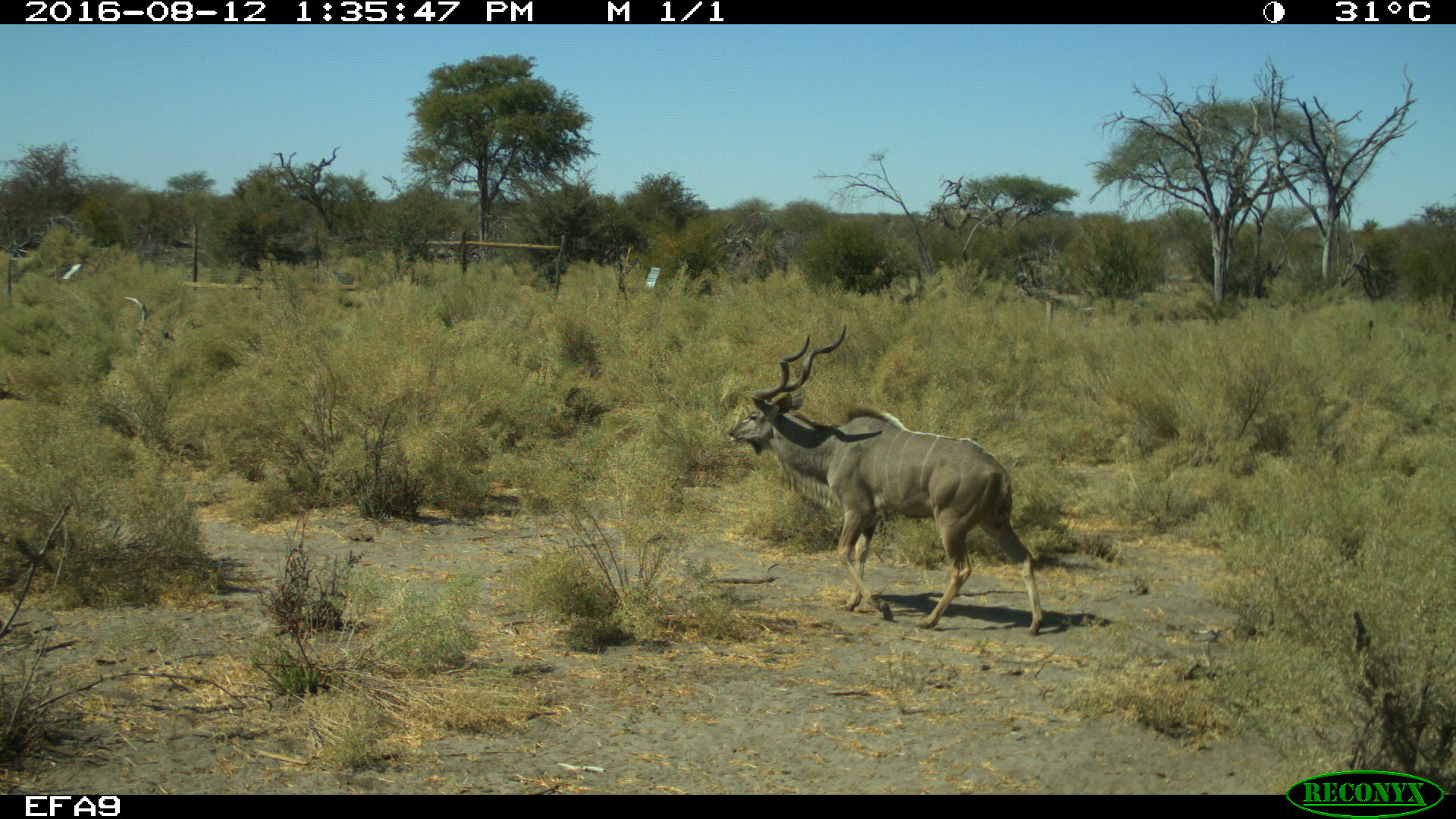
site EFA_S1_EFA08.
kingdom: Animalia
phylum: Chordata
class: Mammalia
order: Artiodactyla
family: Bovidae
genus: Tragelaphus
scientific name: Tragelaphus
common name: kudu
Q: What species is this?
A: Kudu (Tragelaphus).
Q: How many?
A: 1.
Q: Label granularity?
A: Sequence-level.